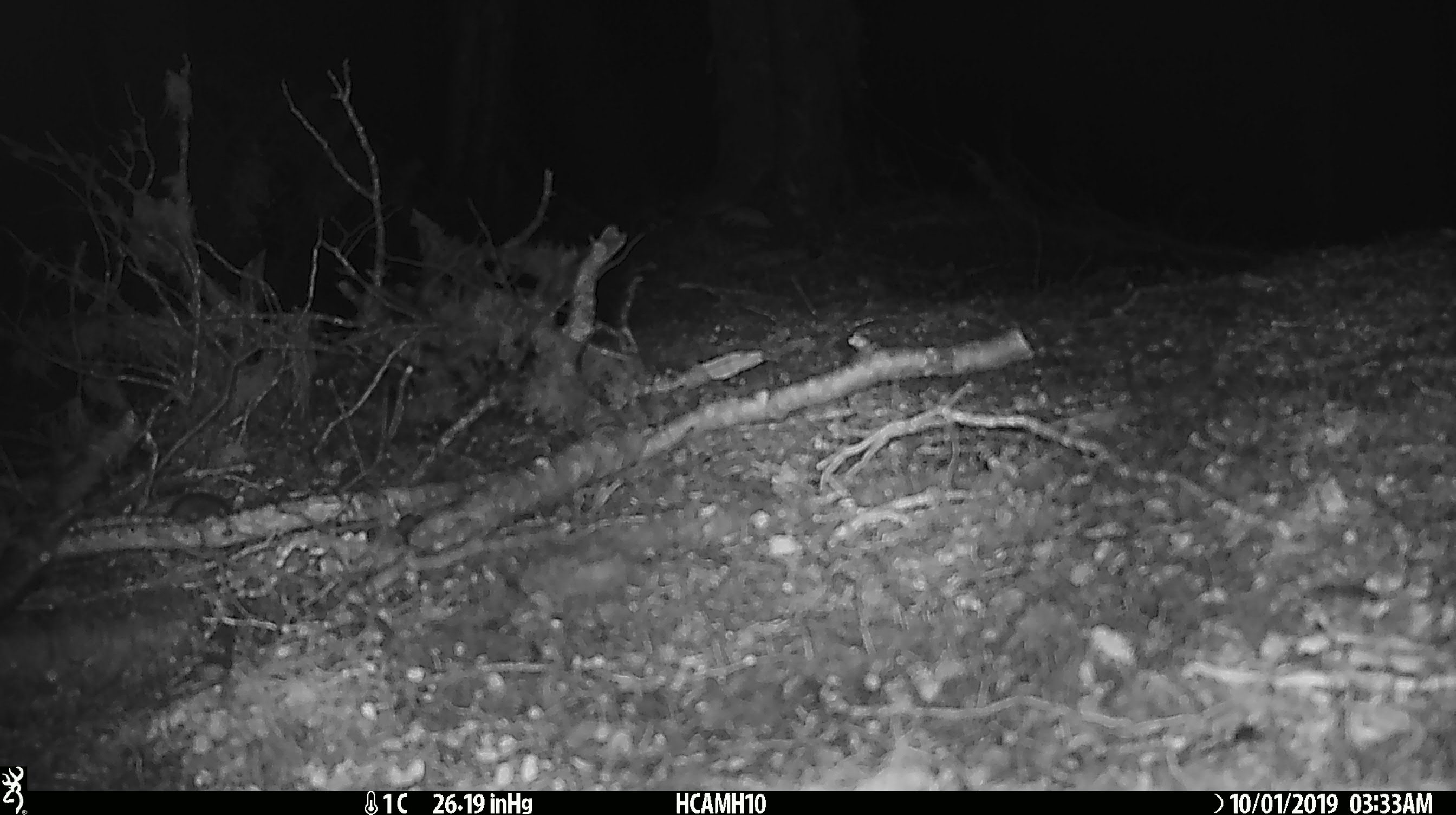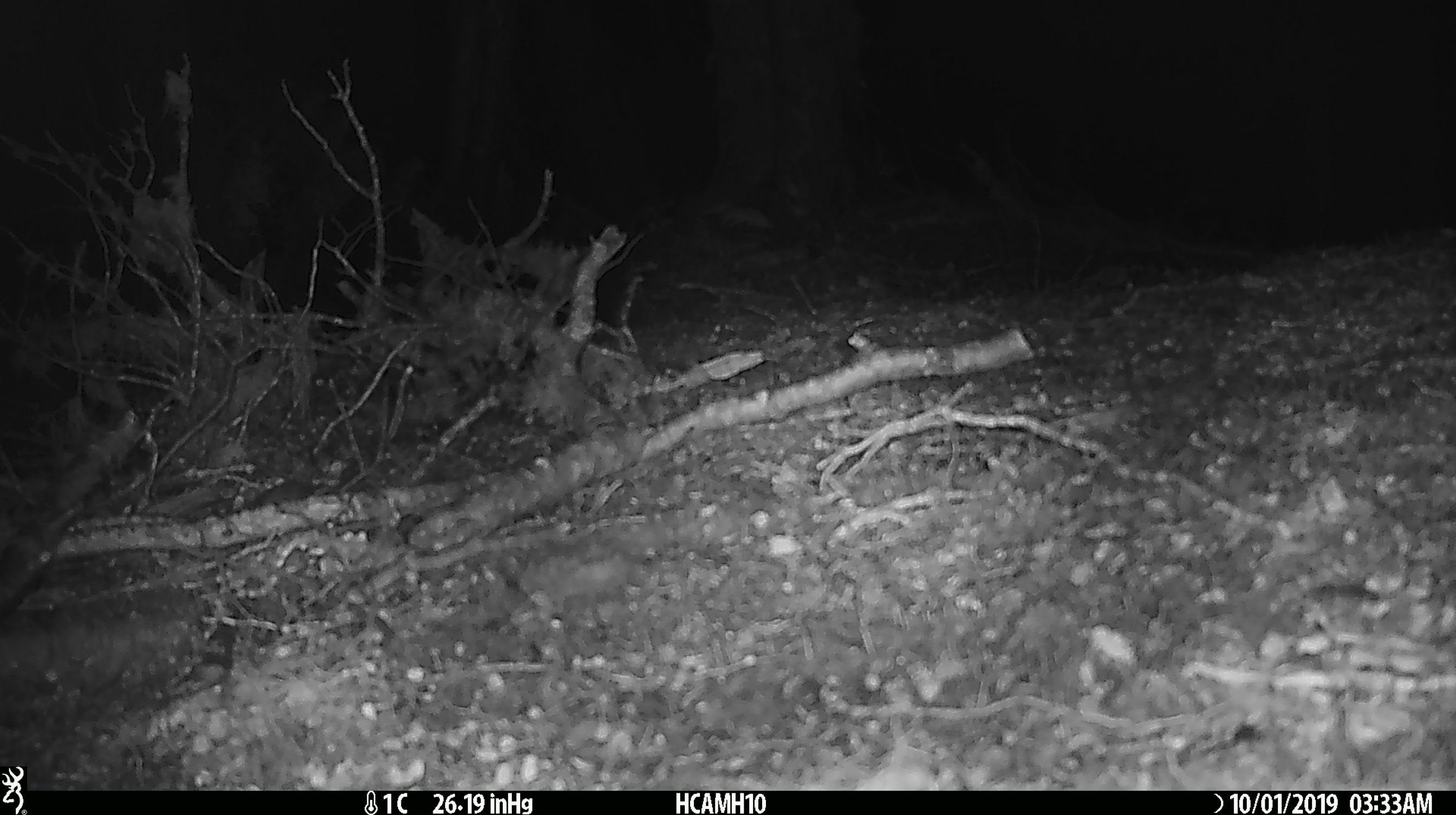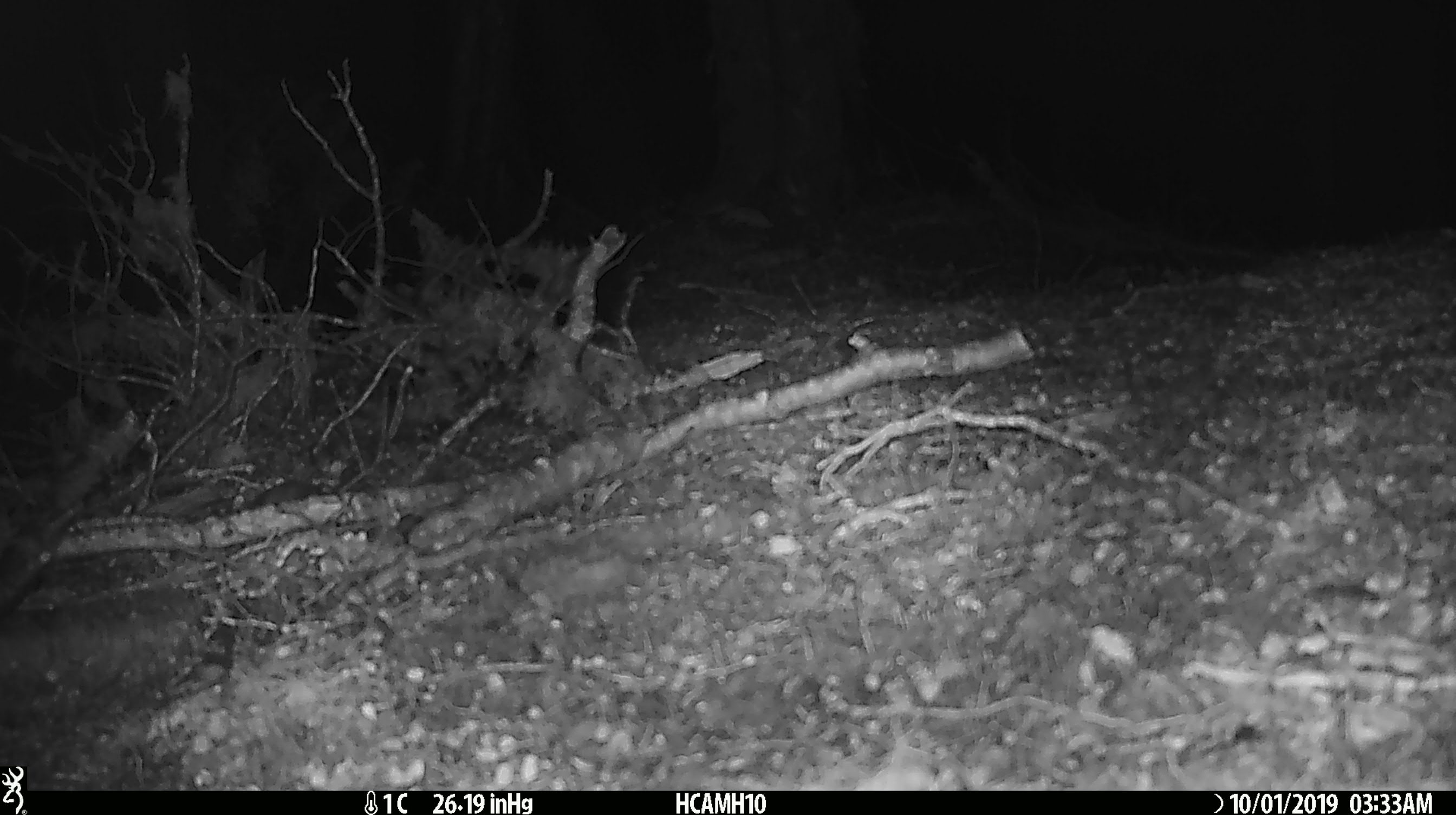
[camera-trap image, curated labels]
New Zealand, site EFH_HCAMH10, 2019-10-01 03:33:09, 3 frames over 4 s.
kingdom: Animalia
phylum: Chordata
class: Mammalia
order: Rodentia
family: Muridae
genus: Mus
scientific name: Mus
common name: mouse